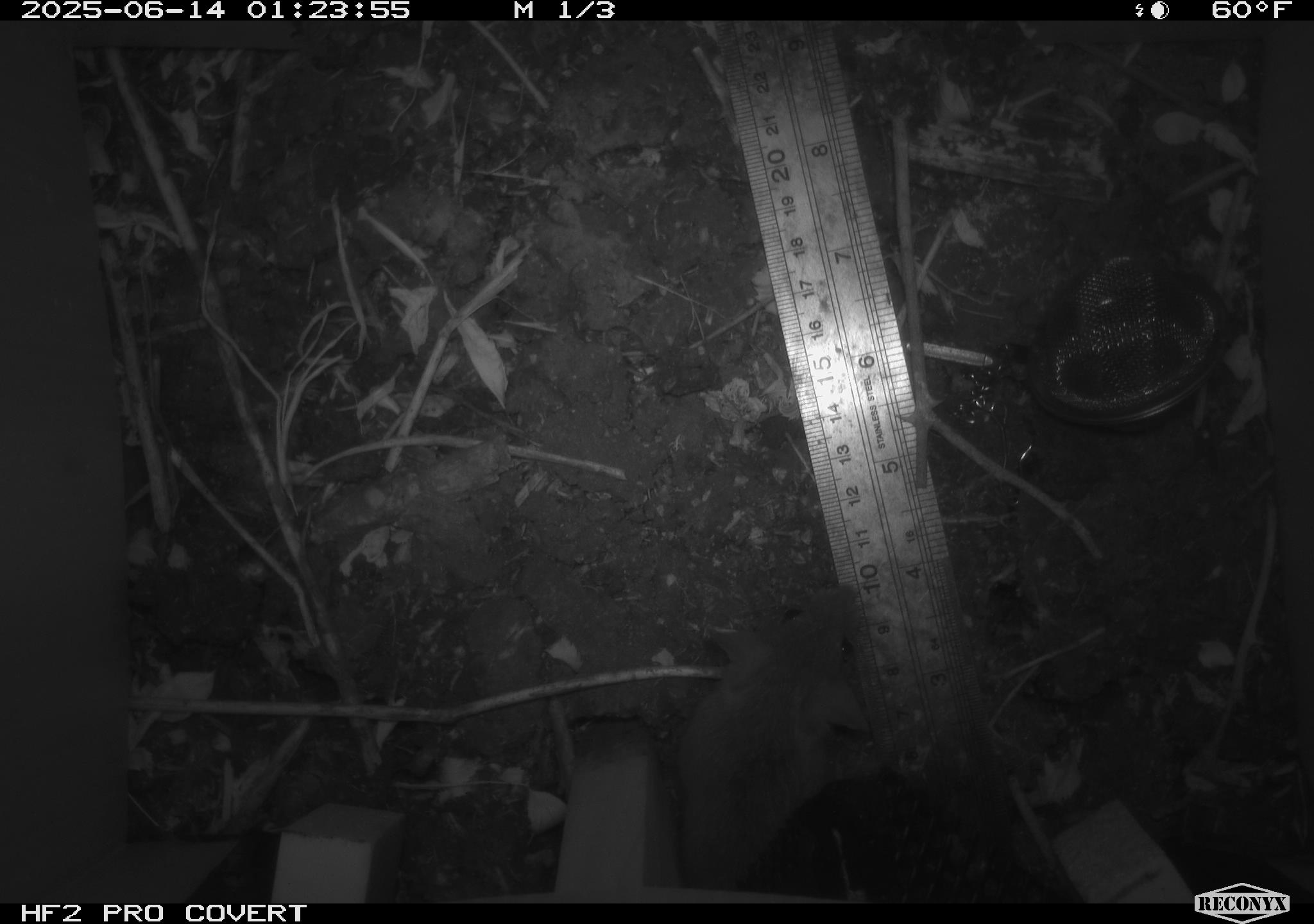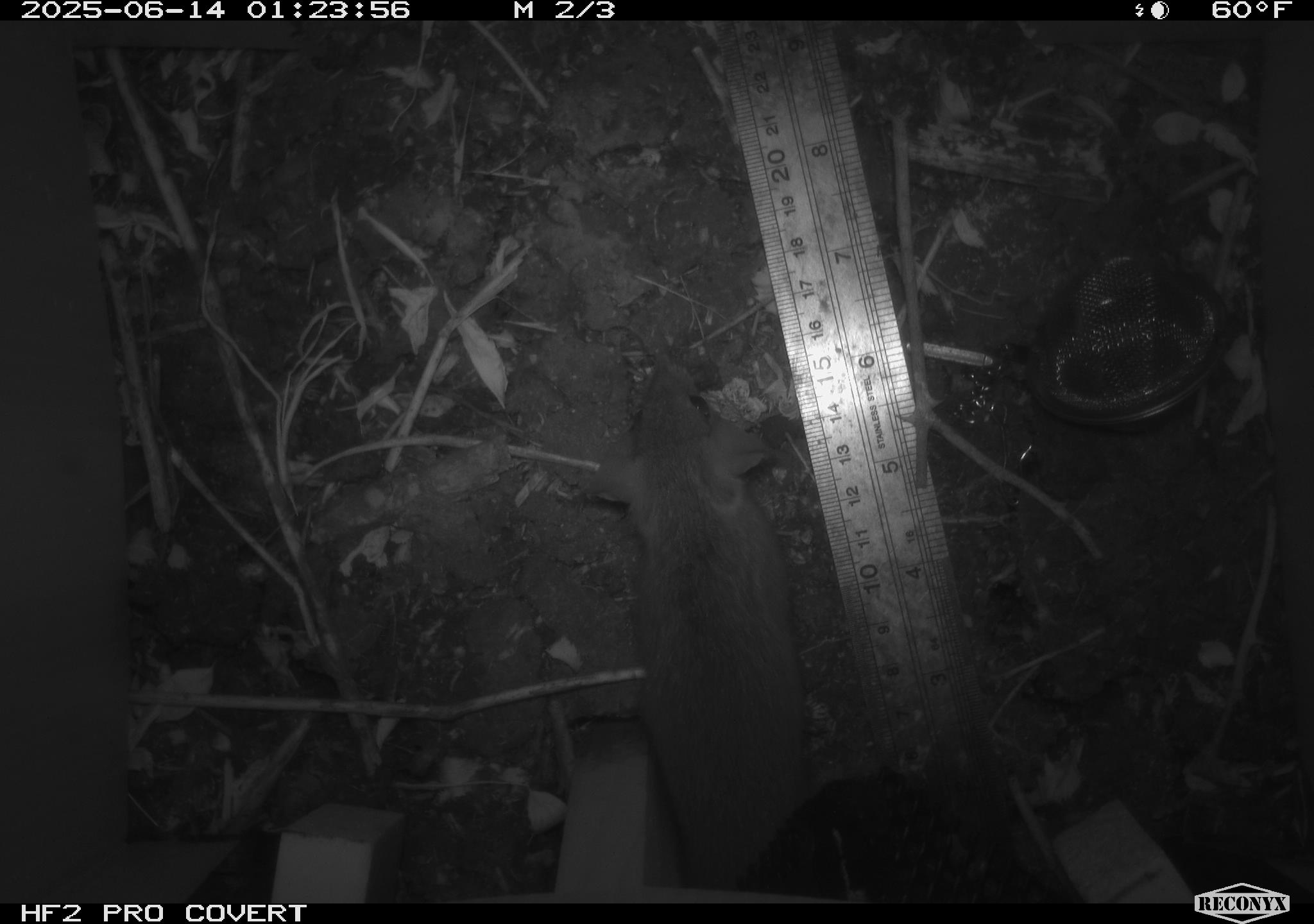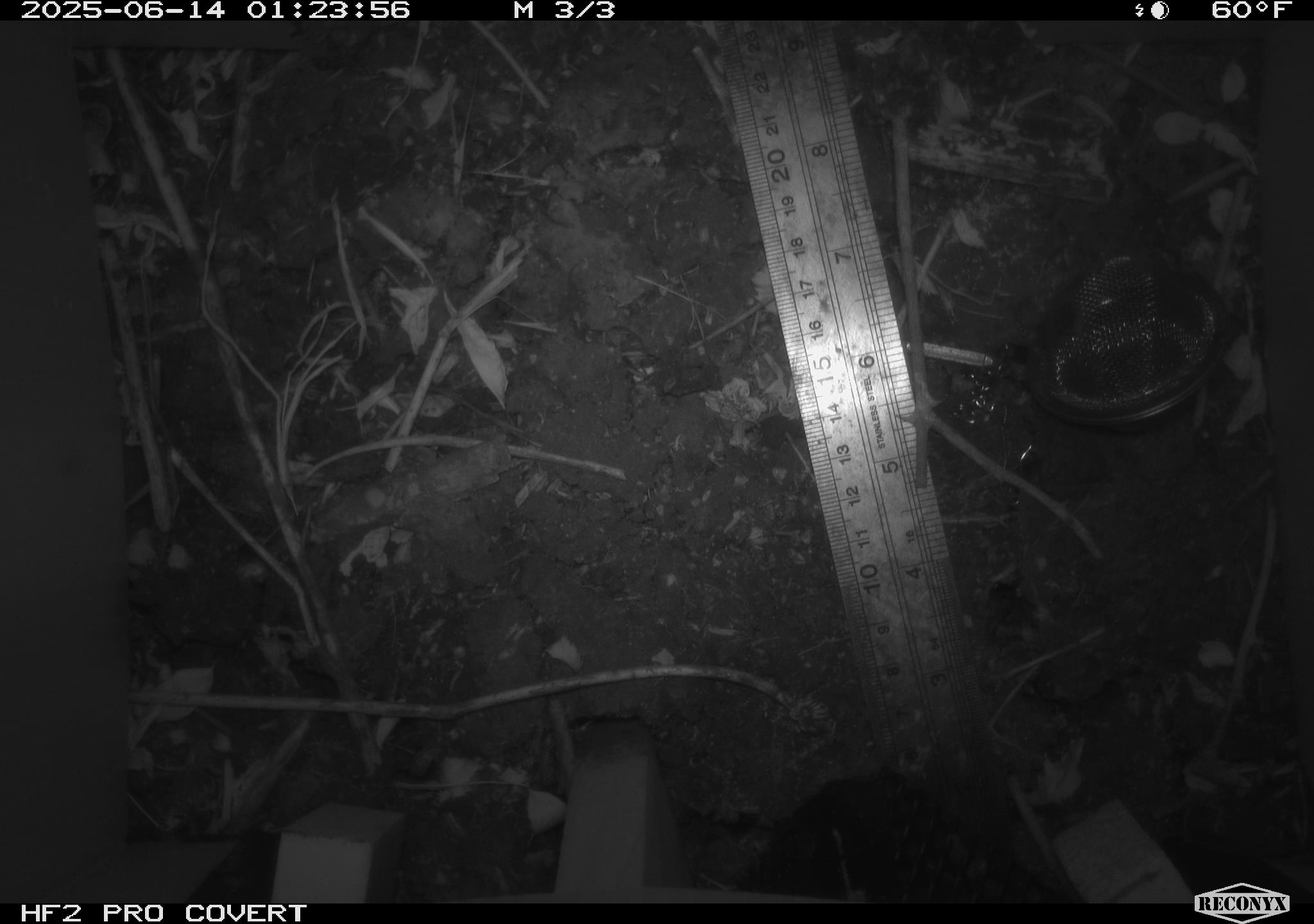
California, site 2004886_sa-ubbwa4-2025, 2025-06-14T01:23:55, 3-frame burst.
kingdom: Animalia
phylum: Chordata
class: Mammalia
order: Rodentia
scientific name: Rodentia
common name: rodent